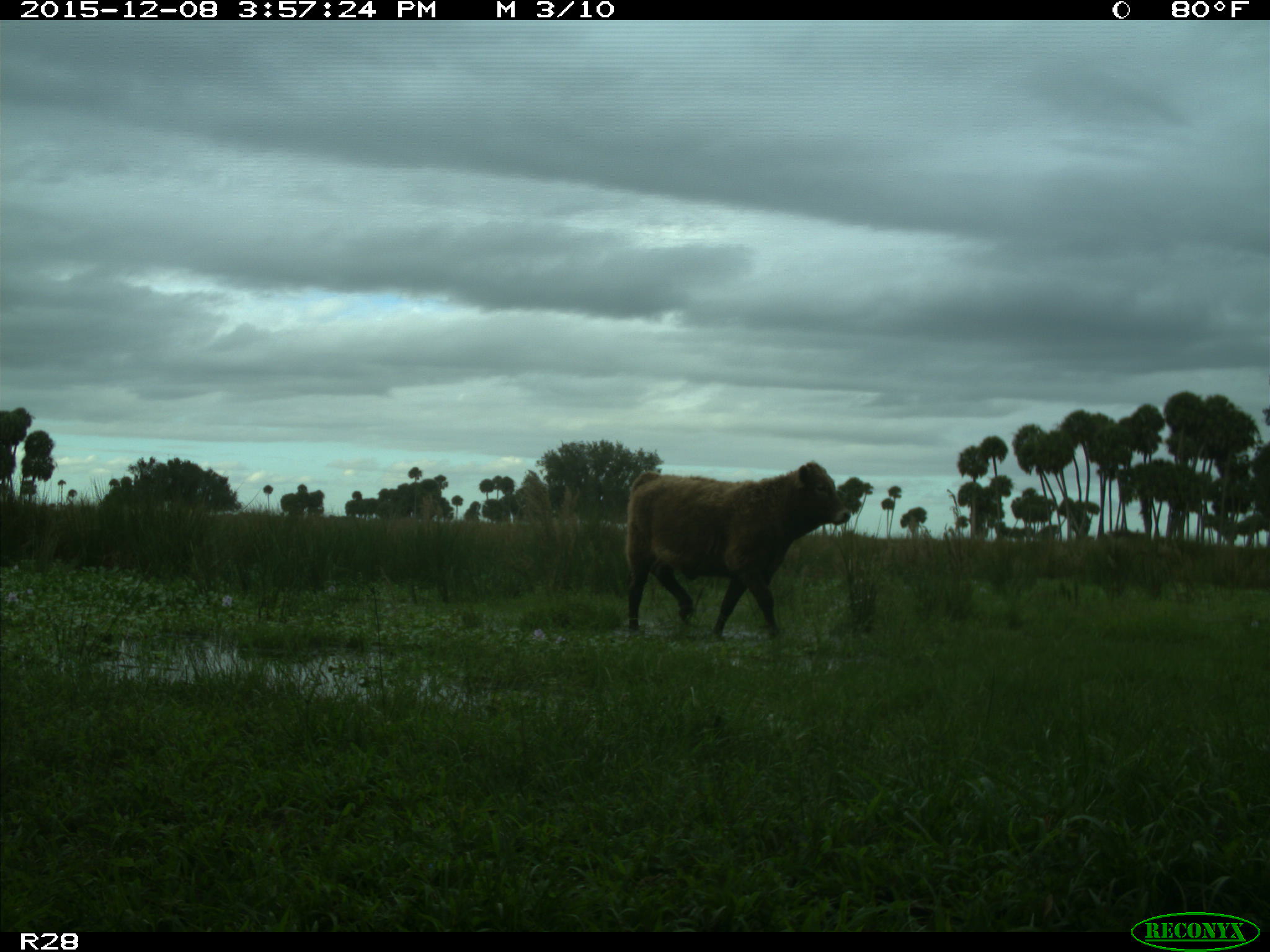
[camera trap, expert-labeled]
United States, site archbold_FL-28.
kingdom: Animalia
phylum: Chordata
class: Mammalia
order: Artiodactyla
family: Bovidae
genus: Bos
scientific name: Bos taurus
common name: domestic cow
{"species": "Bos taurus (domestic cow)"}